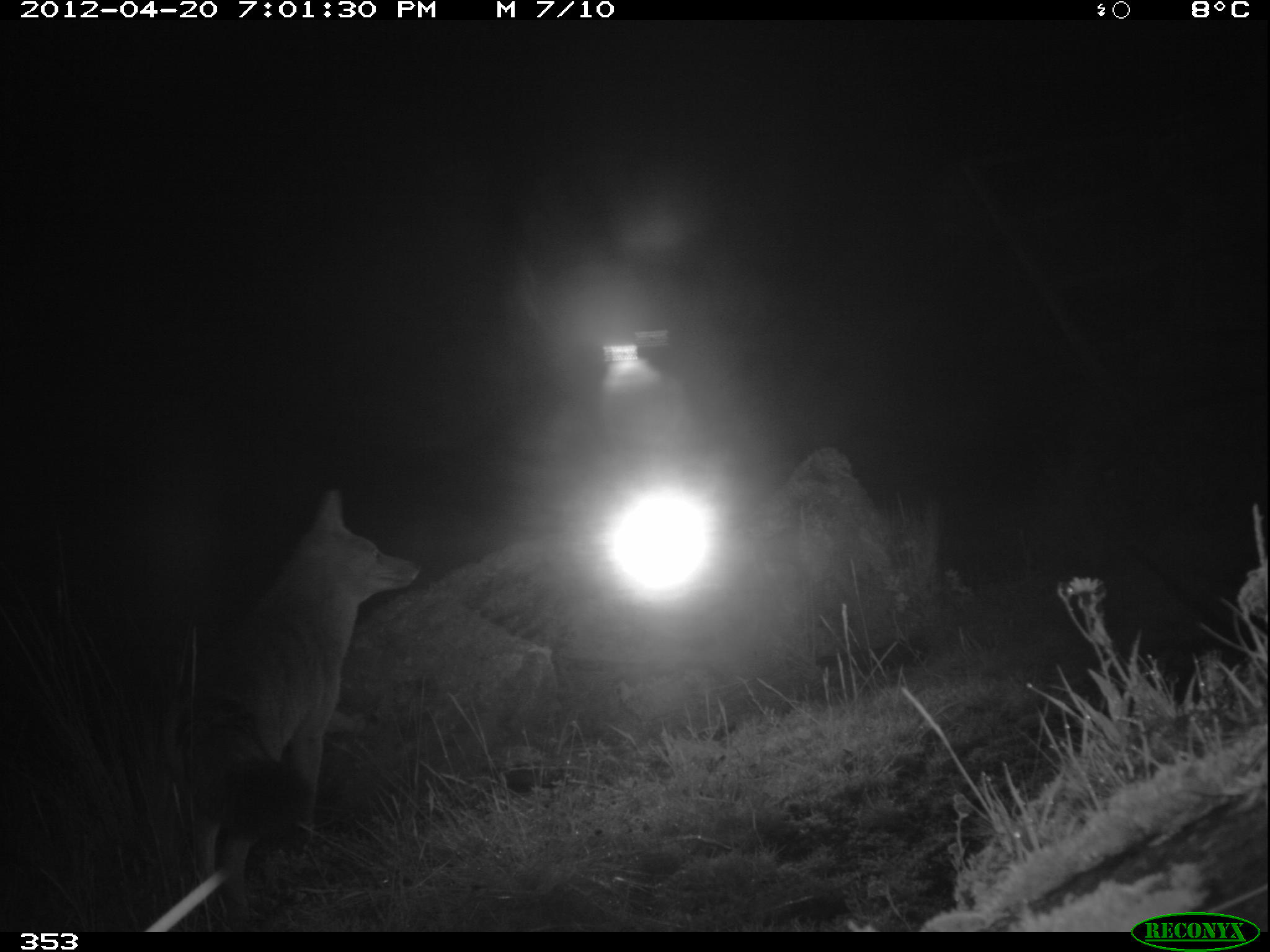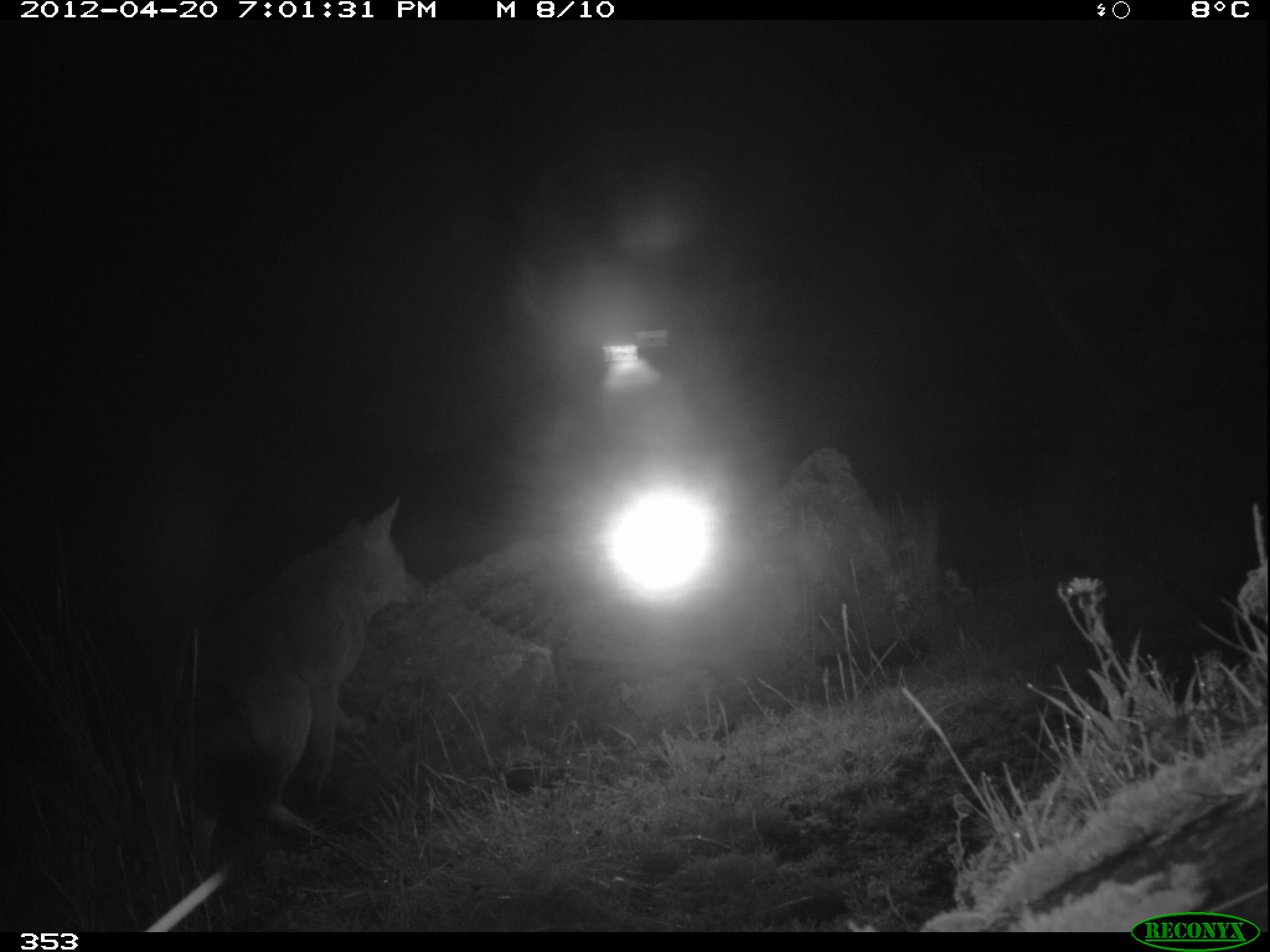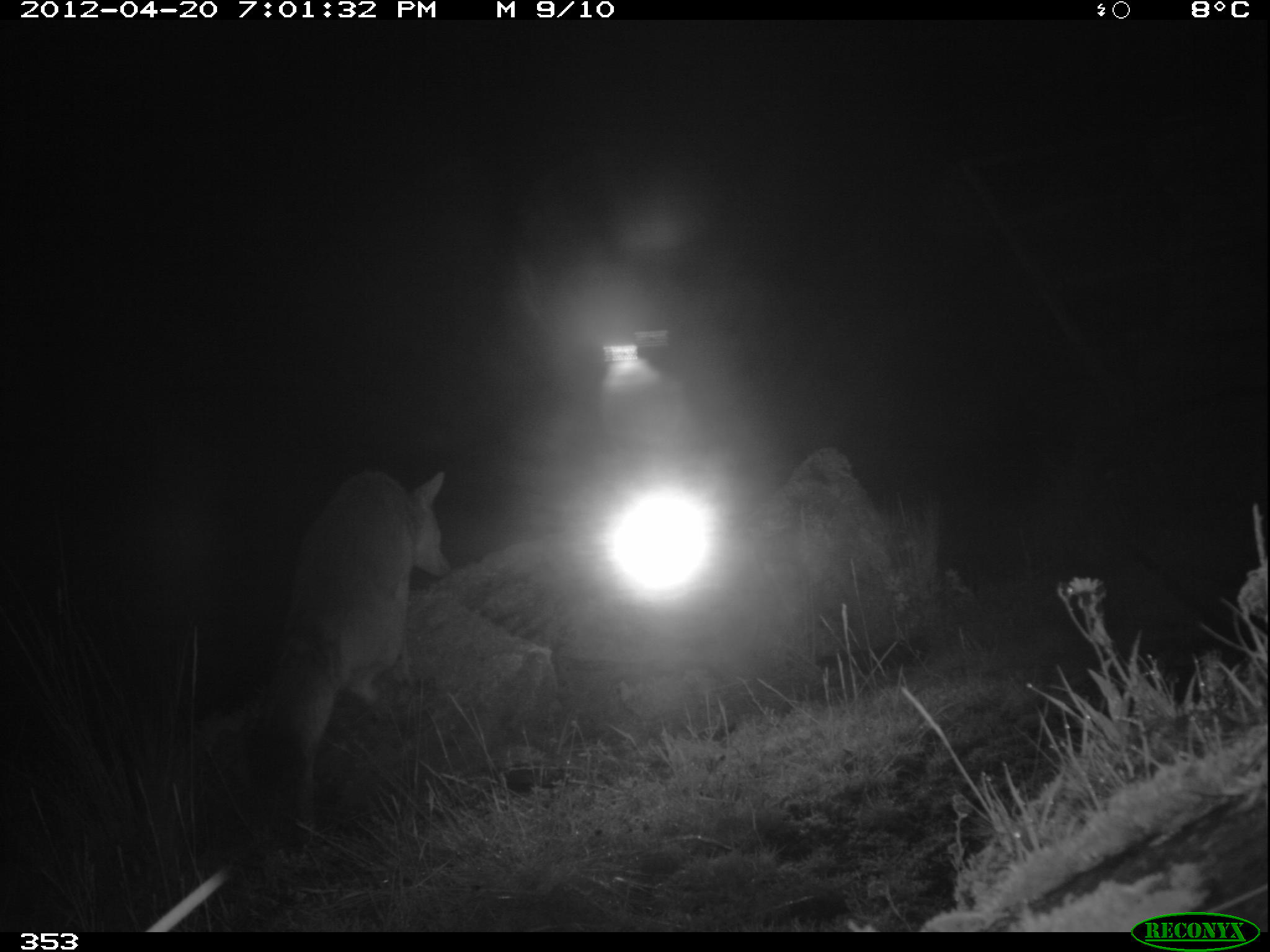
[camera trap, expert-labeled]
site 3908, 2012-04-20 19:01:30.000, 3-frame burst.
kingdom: Animalia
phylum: Chordata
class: Mammalia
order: Carnivora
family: Canidae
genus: Lycalopex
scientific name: Lycalopex culpaeus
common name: culpeo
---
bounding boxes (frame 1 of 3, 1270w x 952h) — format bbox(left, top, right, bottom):
lycalopex culpaeus: bbox(157, 486, 422, 930)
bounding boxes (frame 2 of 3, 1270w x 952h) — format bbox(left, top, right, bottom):
lycalopex culpaeus: bbox(168, 496, 430, 879)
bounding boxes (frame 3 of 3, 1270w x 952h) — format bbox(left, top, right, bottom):
lycalopex culpaeus: bbox(258, 464, 456, 854)